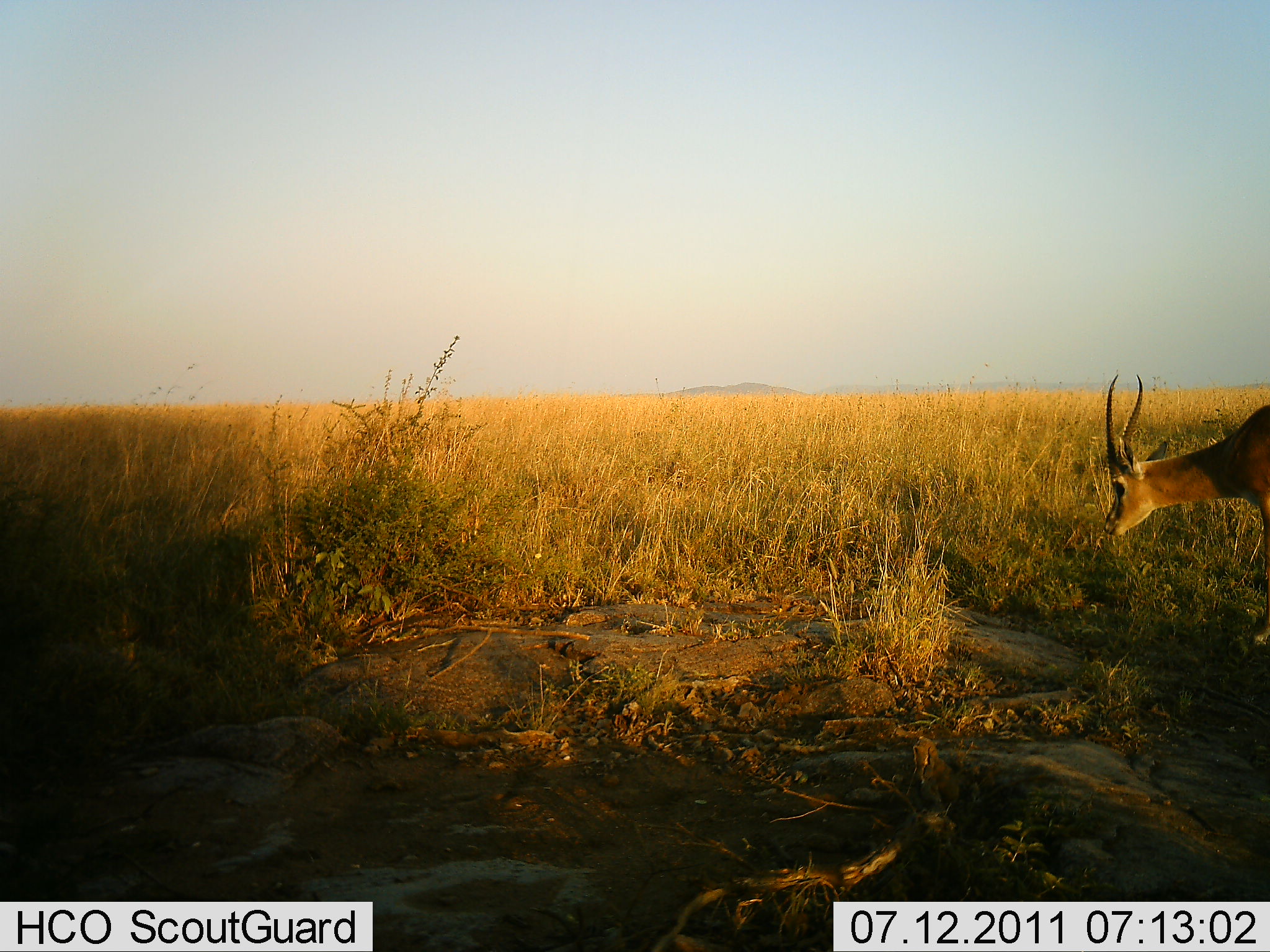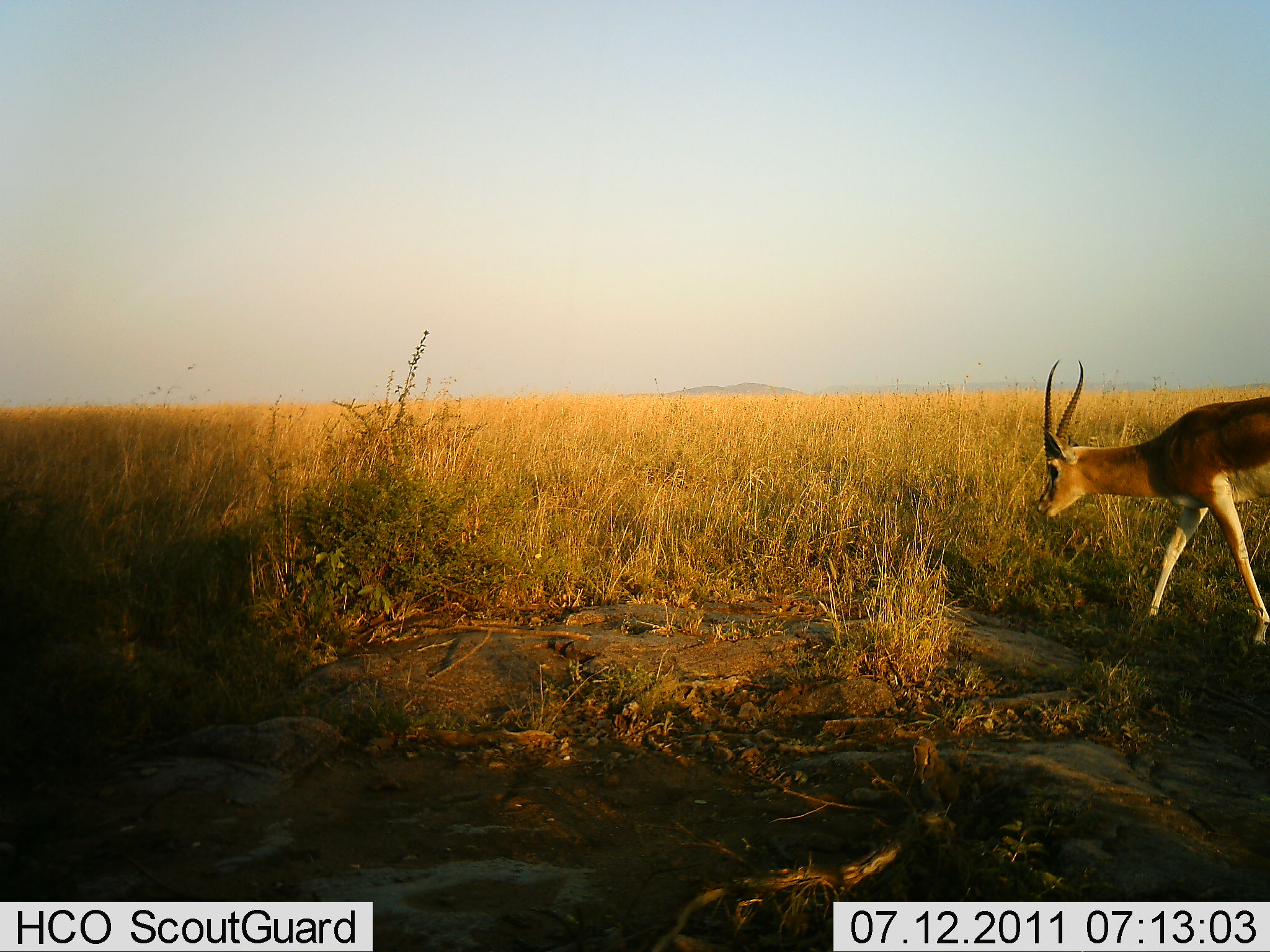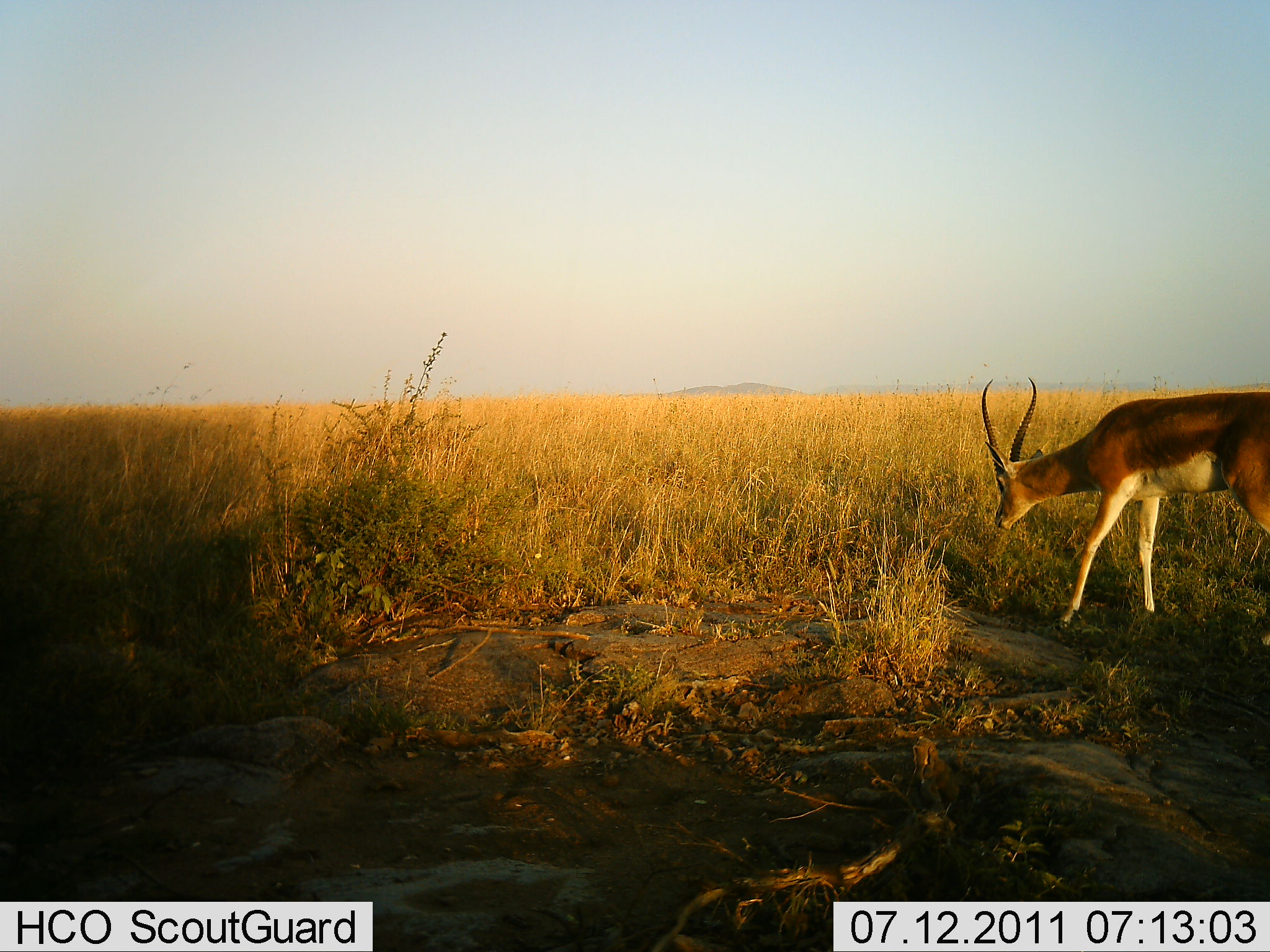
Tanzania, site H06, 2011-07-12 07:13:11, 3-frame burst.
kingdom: Animalia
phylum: Chordata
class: Mammalia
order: Artiodactyla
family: Bovidae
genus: Nanger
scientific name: Nanger granti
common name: grant's gazelle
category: gazellegrants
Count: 1.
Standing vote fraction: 23%.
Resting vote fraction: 0%.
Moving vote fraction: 92%.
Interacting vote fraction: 0%.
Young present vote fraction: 0%.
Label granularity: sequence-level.